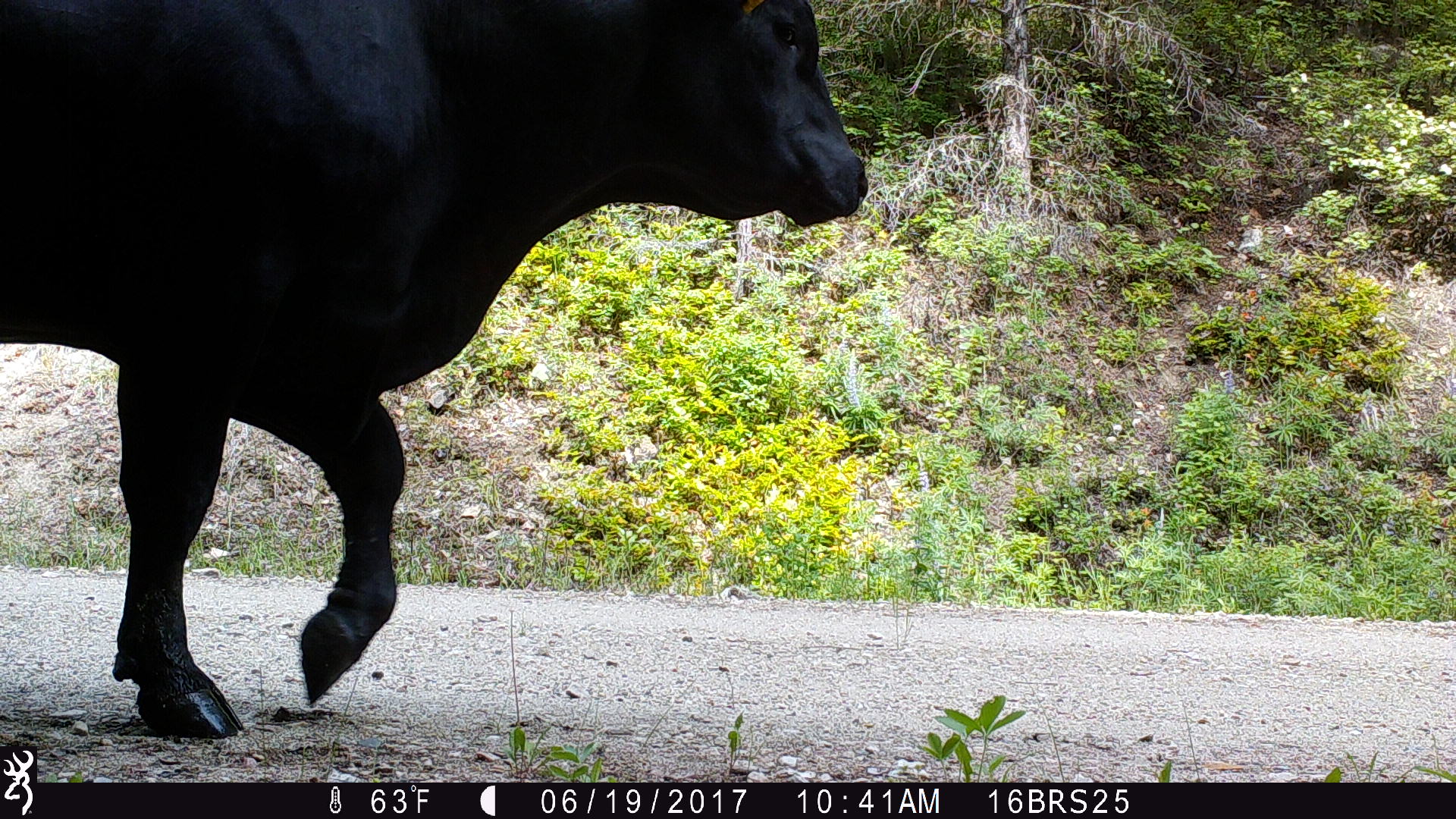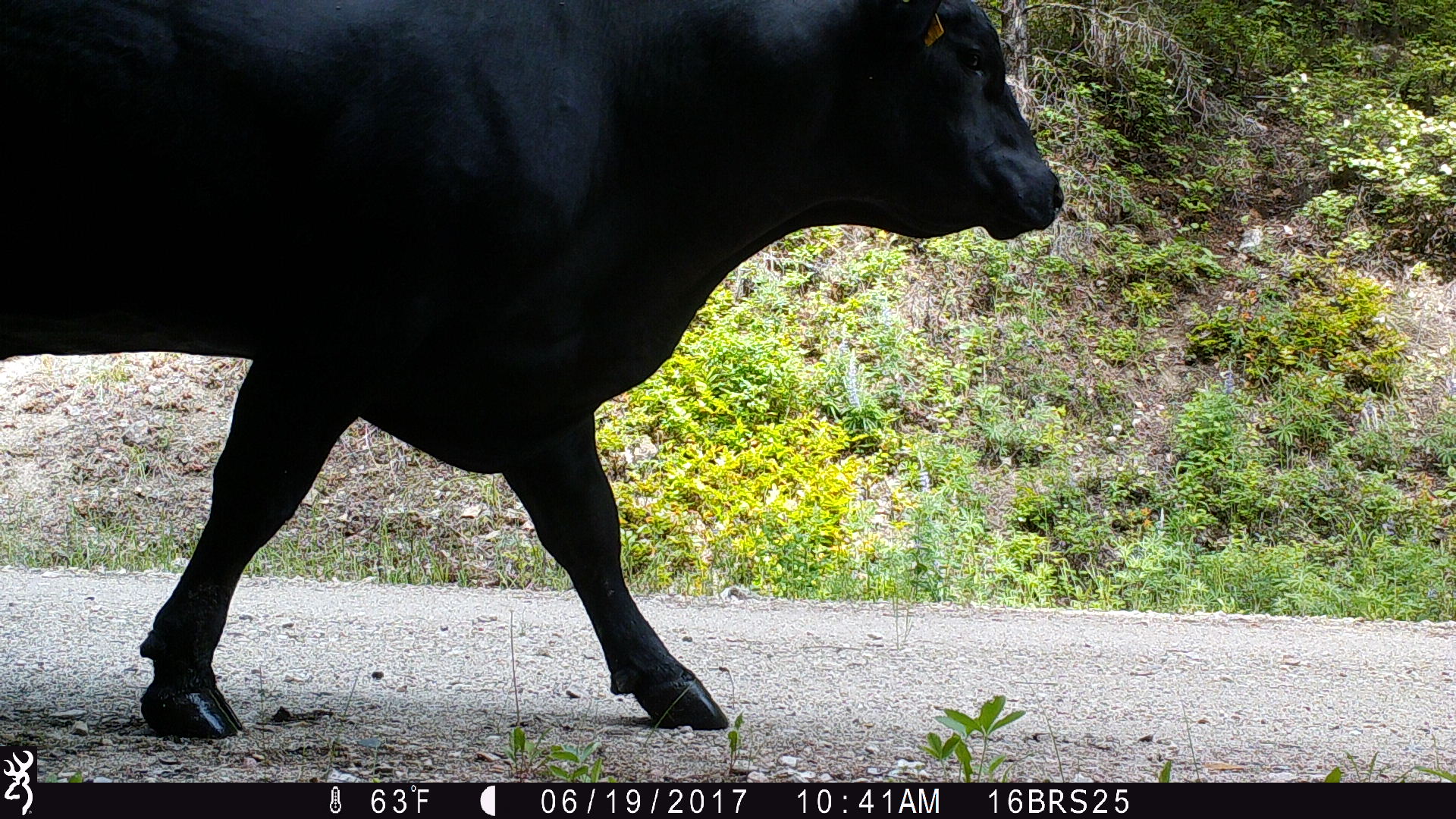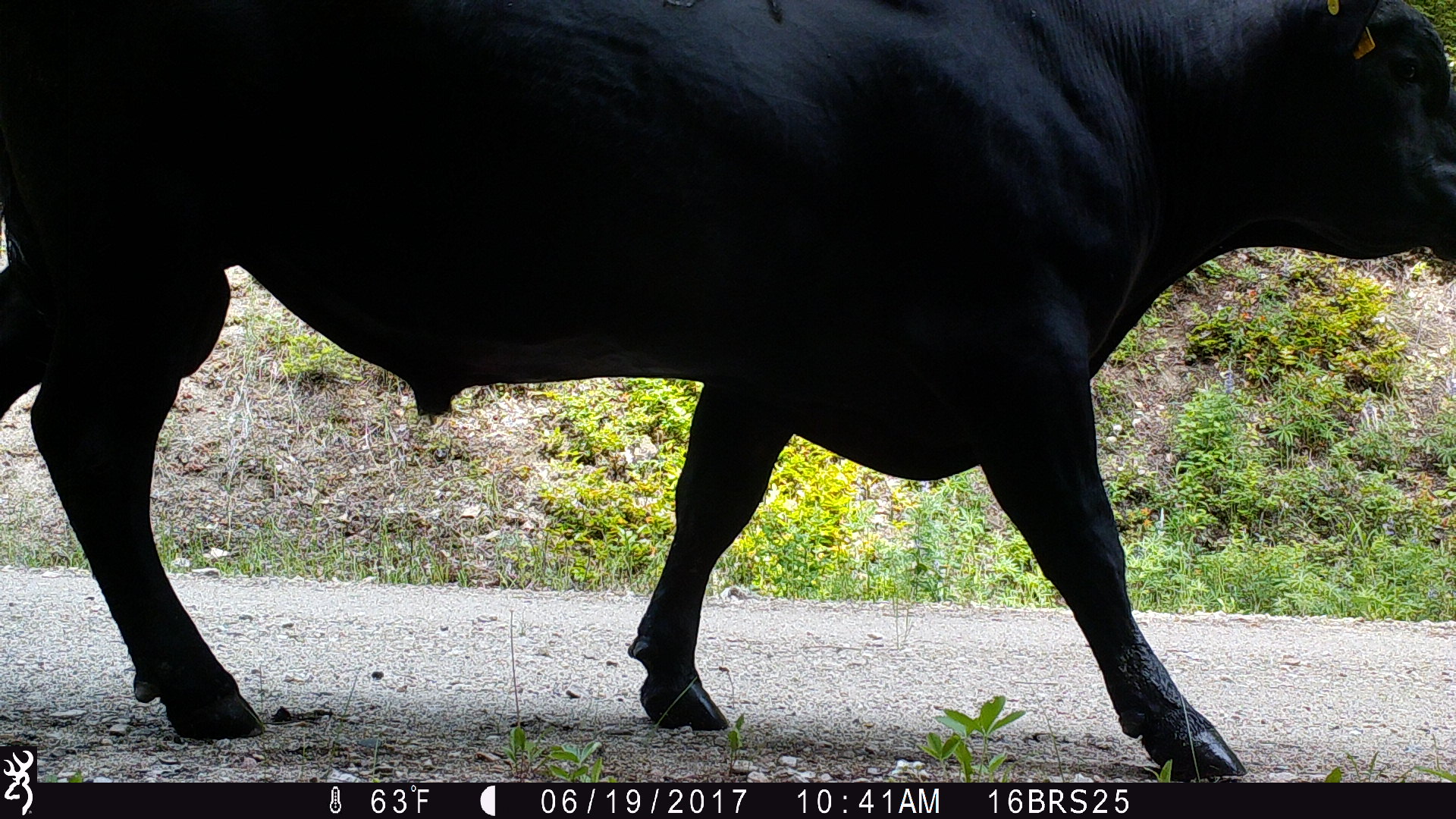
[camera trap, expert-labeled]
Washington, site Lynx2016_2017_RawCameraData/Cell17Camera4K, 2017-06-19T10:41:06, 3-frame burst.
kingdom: Animalia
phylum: Chordata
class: Mammalia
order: Artiodactyla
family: Bovidae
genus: Bos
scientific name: Bos taurus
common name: domestic cattle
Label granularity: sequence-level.